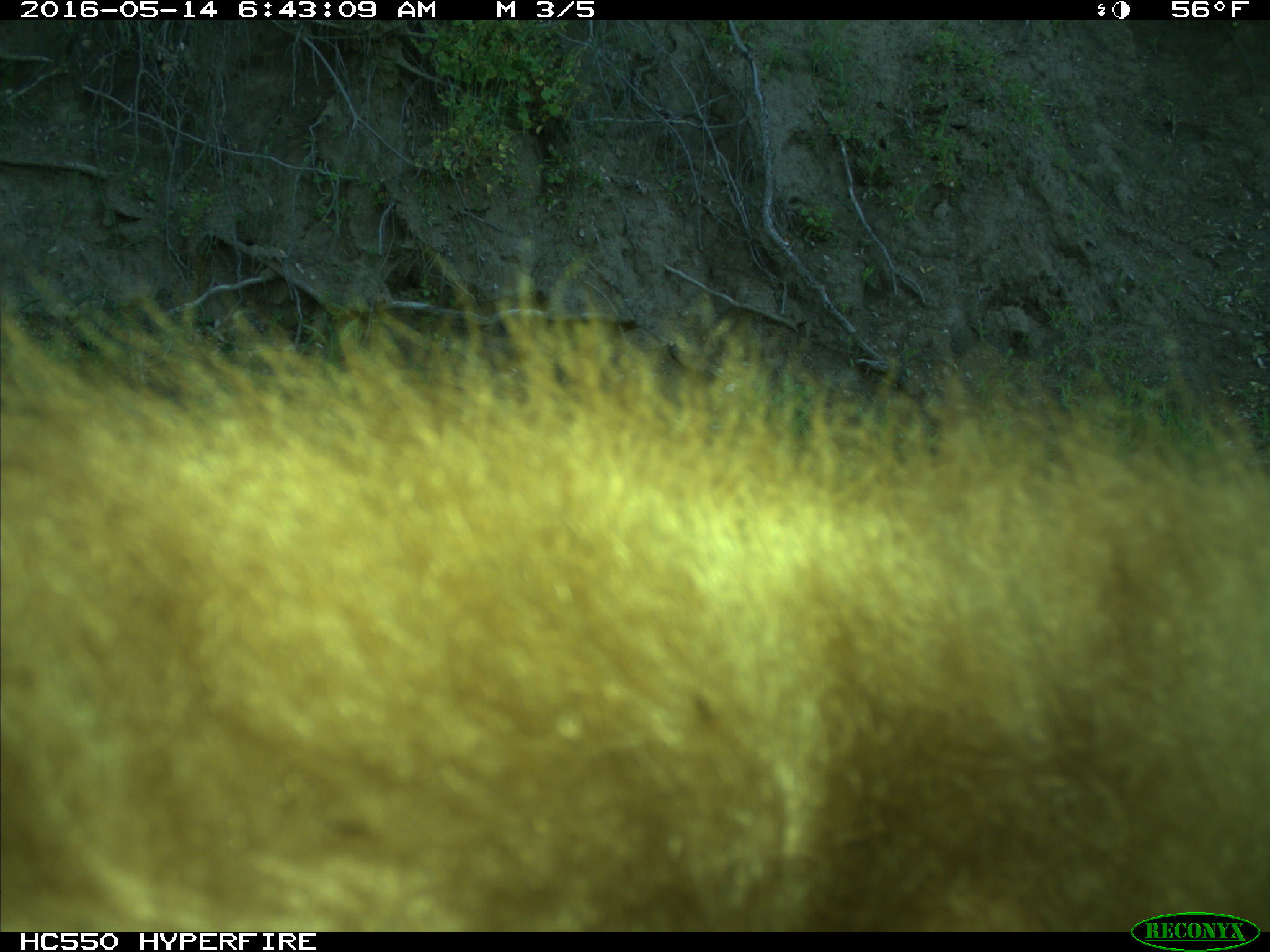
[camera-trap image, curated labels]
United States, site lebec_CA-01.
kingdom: Animalia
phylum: Chordata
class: Mammalia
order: Carnivora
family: Ursidae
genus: Ursus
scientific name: Ursus americanus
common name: american black bear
Ursus americanus (american black bear).